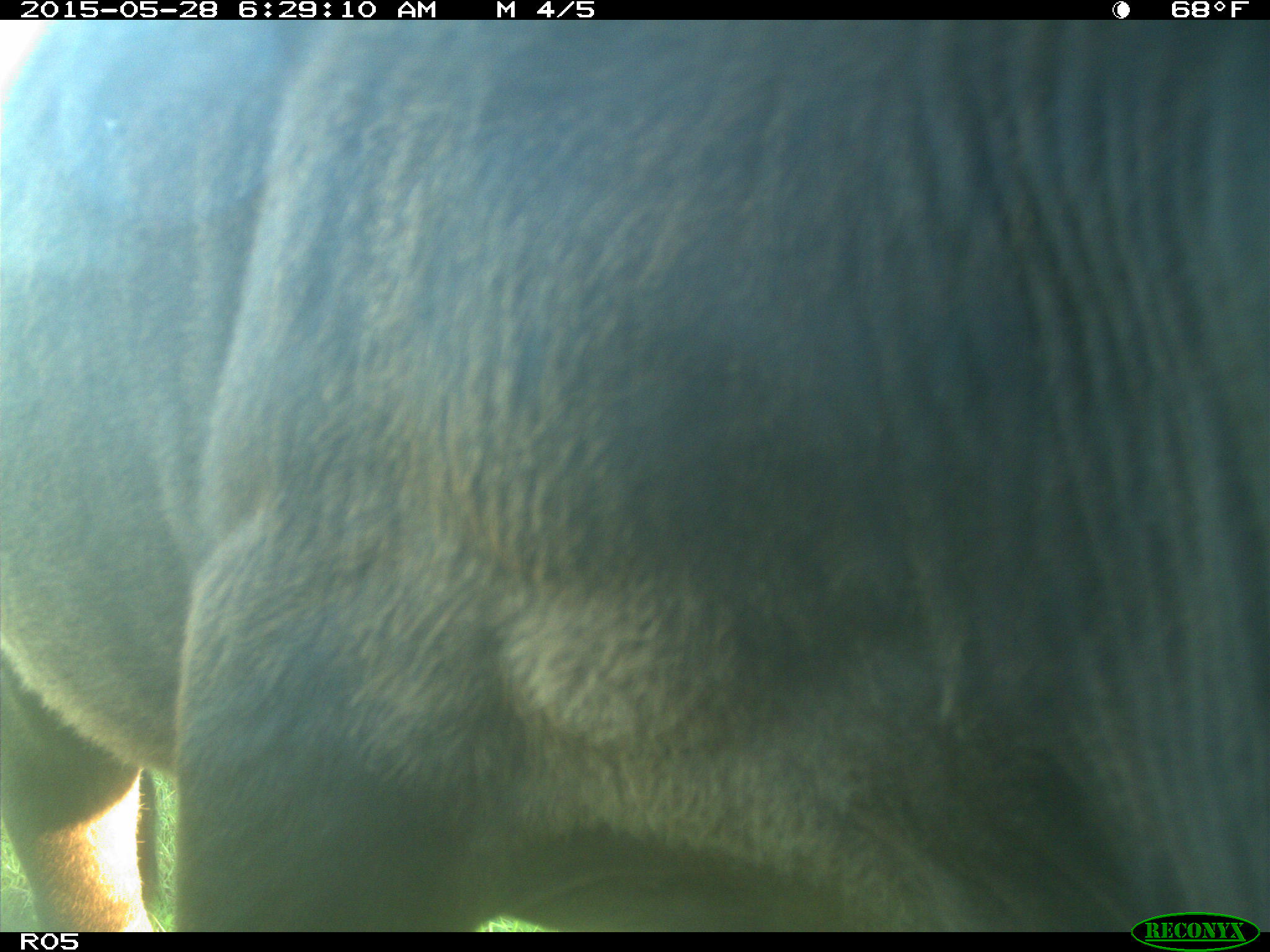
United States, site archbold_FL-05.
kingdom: Animalia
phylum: Chordata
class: Mammalia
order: Artiodactyla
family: Bovidae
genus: Bos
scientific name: Bos taurus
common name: domestic cow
Bos taurus (domestic cow).